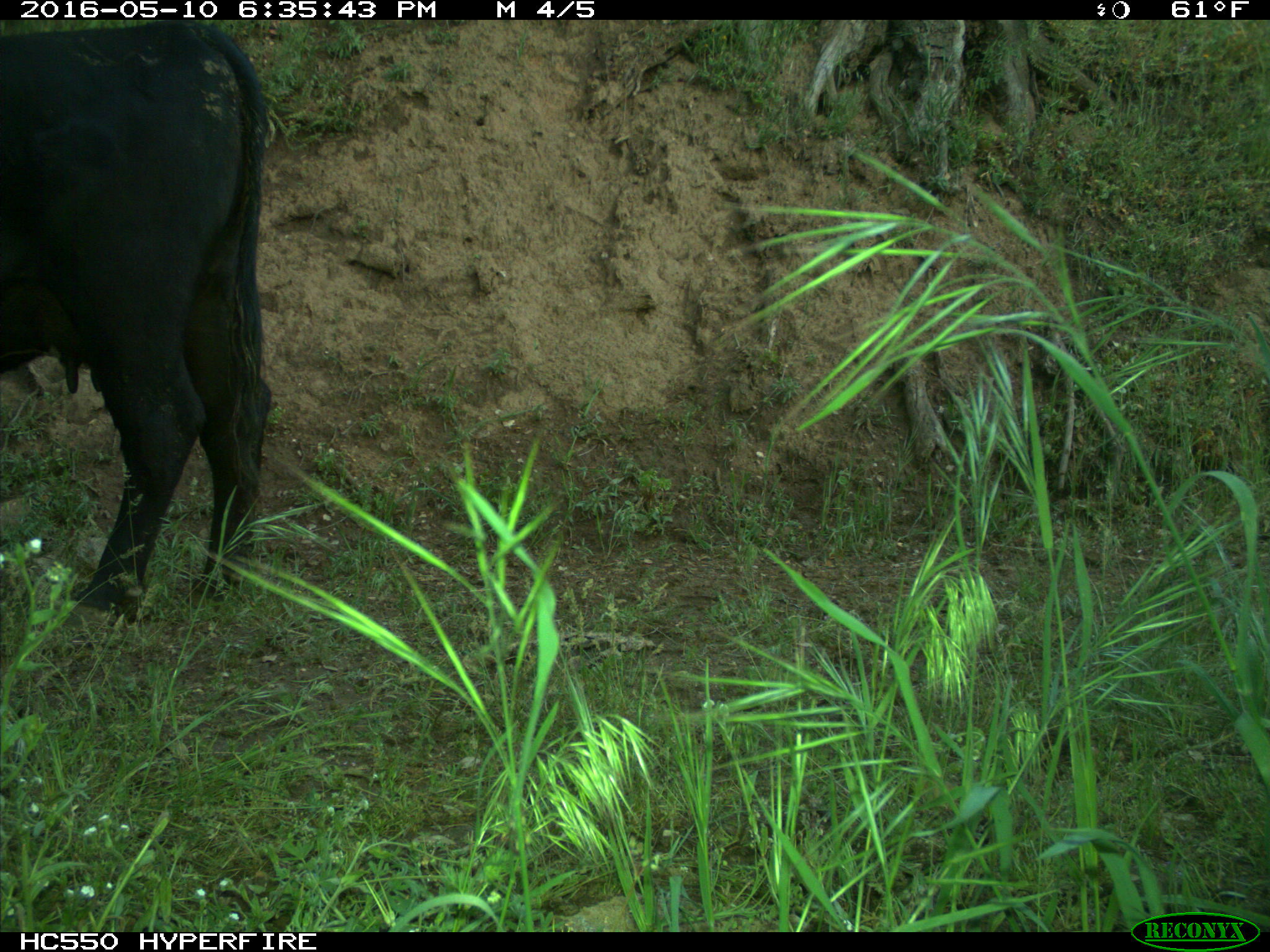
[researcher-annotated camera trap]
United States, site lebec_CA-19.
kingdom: Animalia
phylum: Chordata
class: Mammalia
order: Artiodactyla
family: Bovidae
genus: Bos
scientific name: Bos taurus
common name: domestic cow